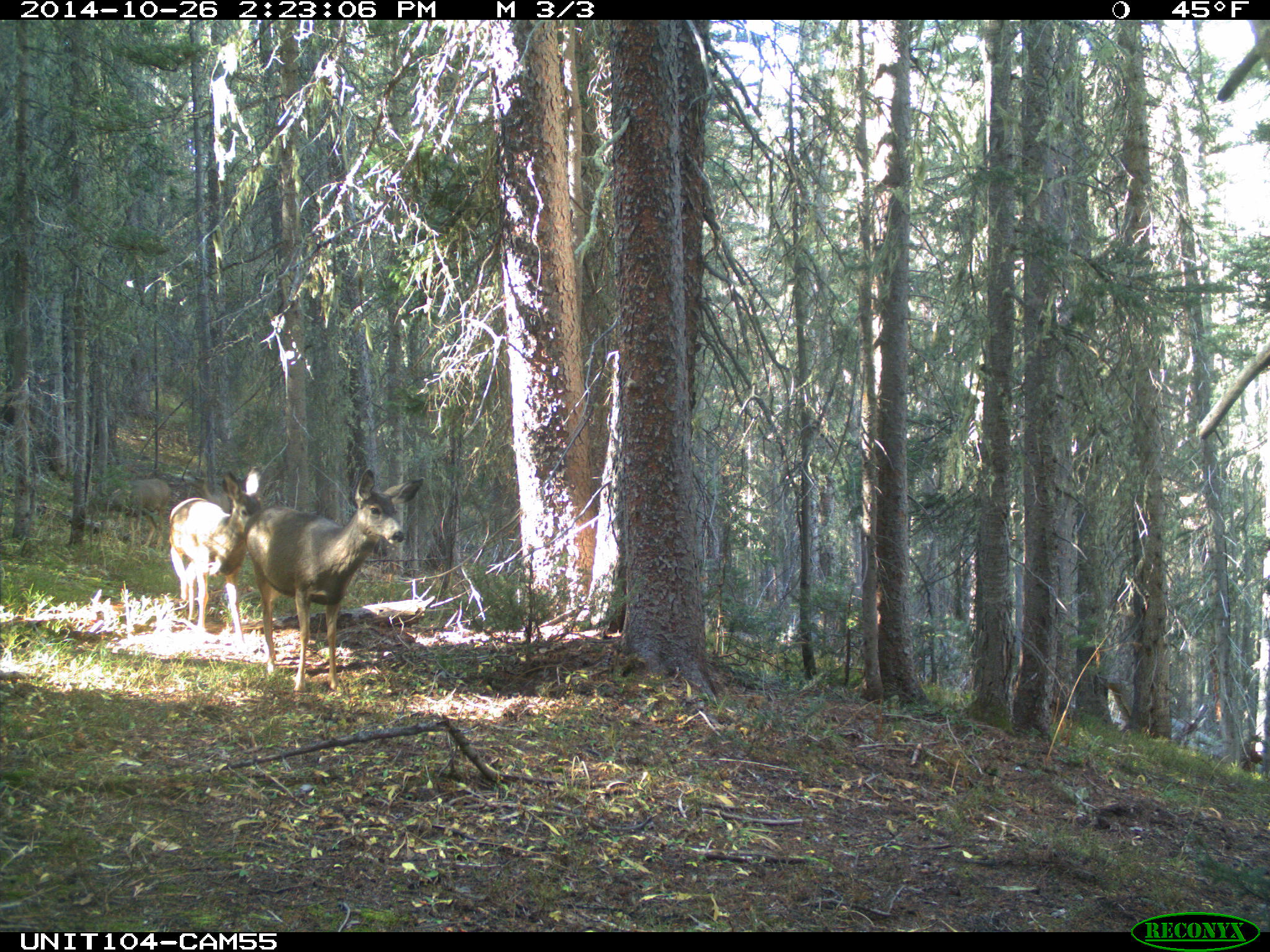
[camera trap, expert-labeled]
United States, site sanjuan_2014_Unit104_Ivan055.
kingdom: Animalia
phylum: Chordata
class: Mammalia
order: Artiodactyla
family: Cervidae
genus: Odocoileus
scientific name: Odocoileus hemionus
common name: mule deer